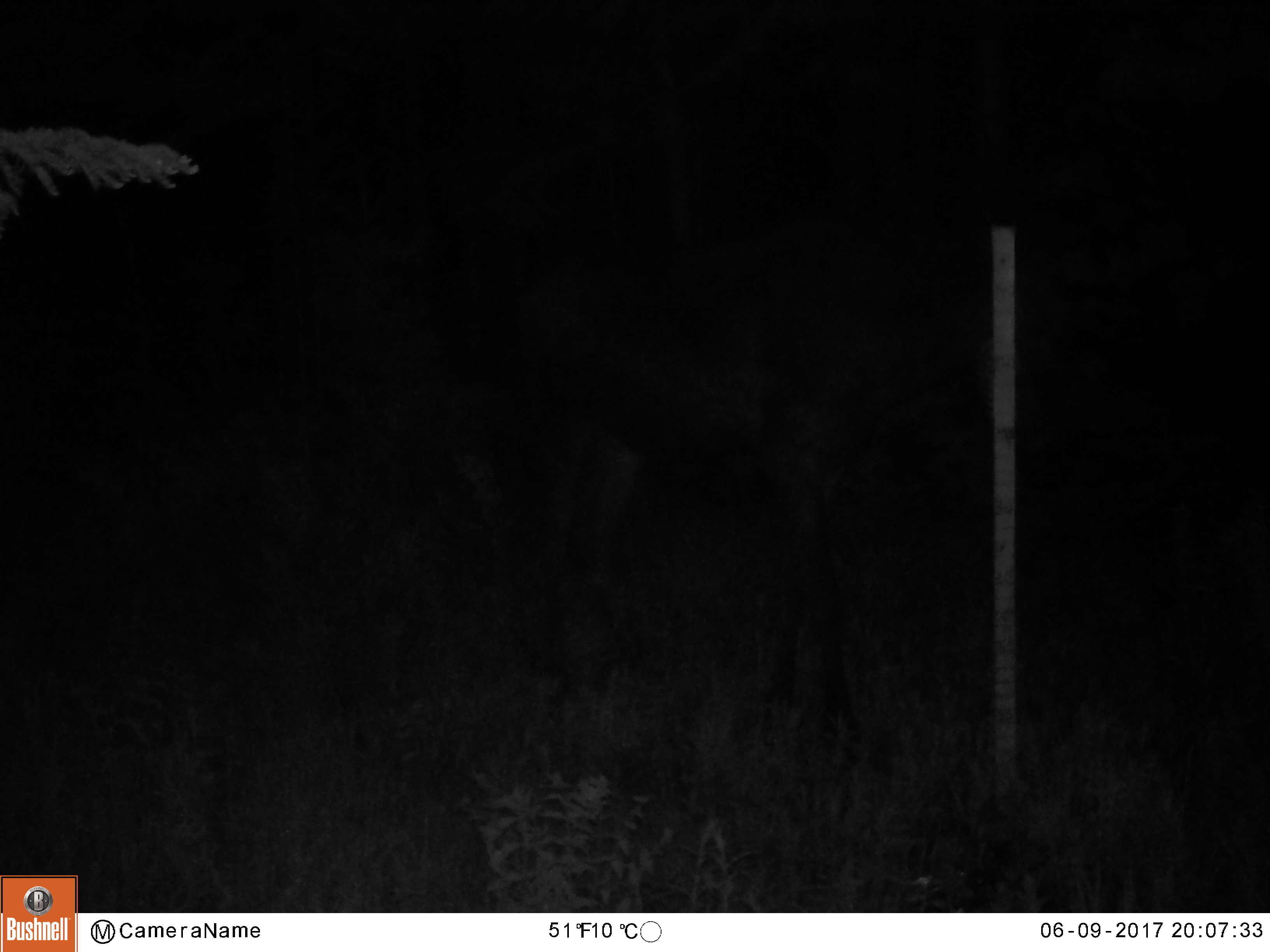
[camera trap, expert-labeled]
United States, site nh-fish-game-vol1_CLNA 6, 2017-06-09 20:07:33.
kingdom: Animalia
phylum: Chordata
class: Mammalia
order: Artiodactyla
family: Cervidae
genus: Alces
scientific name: Alces alces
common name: moose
Moose (Alces alces).